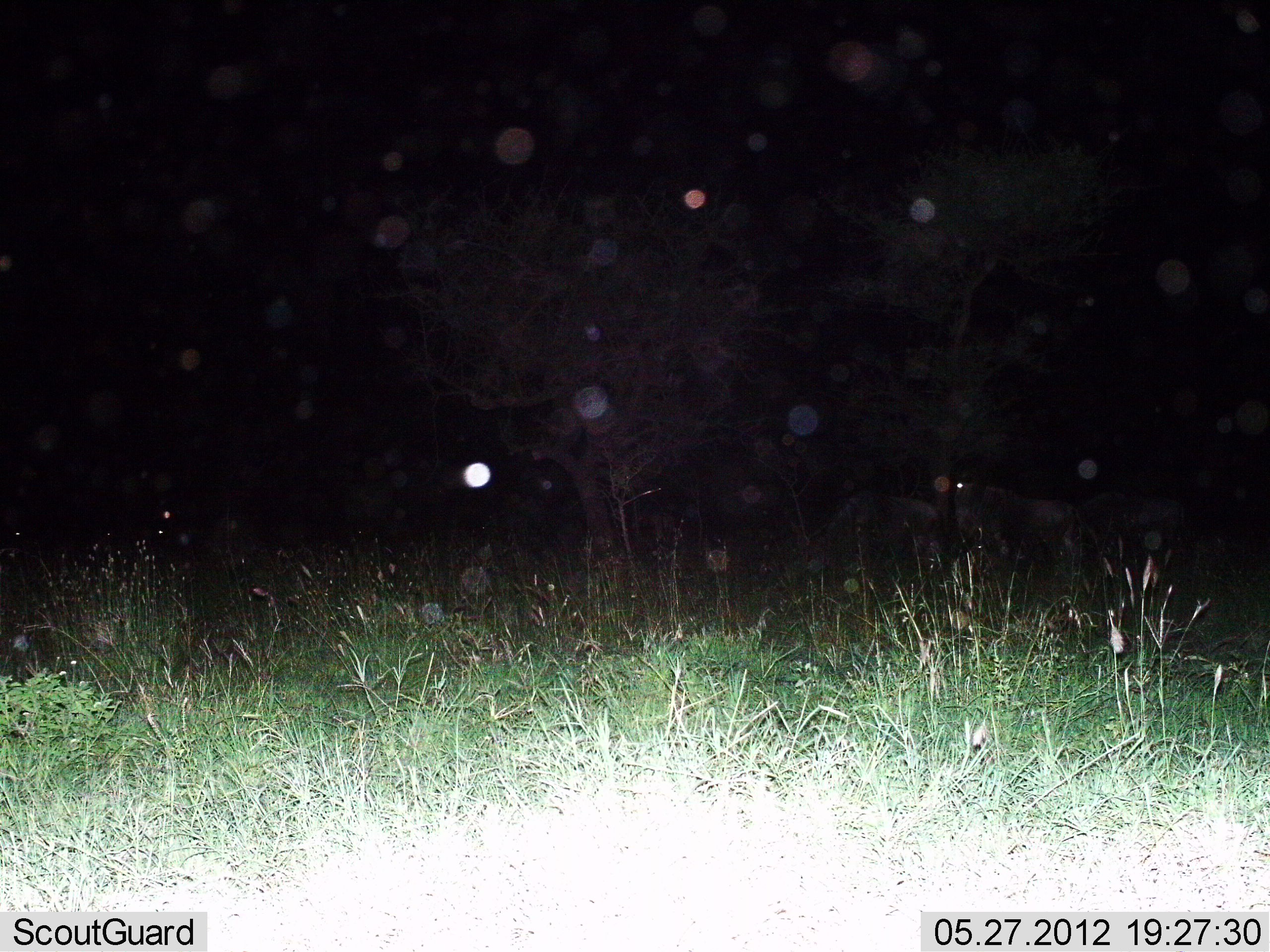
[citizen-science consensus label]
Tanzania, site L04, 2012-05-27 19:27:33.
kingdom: Animalia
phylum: Chordata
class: Mammalia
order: Artiodactyla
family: Bovidae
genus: Connochaetes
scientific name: Connochaetes taurinus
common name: blue wildebeest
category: wildebeest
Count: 3.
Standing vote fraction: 80%.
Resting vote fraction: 0%.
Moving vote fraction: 0%.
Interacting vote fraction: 0%.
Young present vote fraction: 0%.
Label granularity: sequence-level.